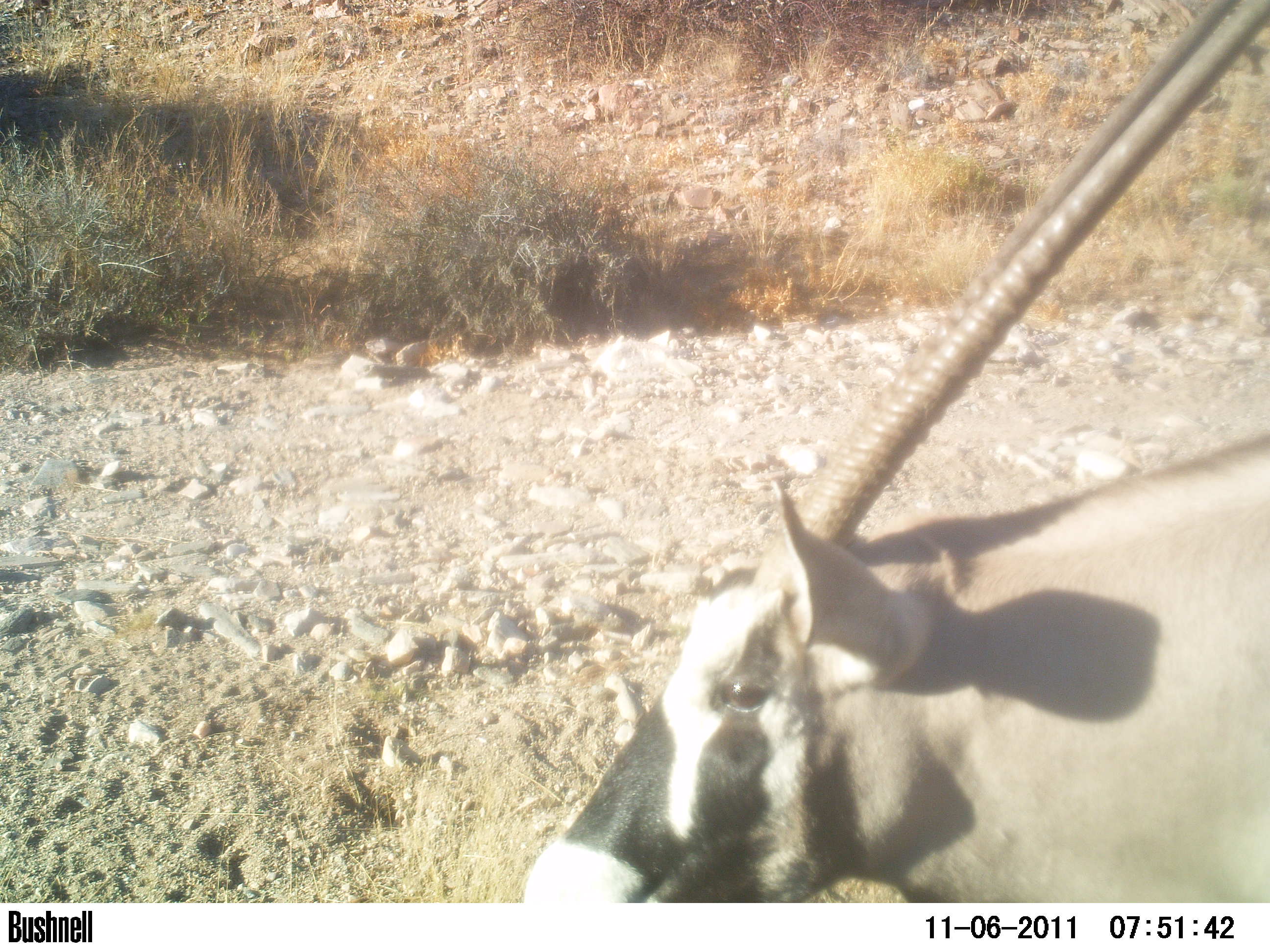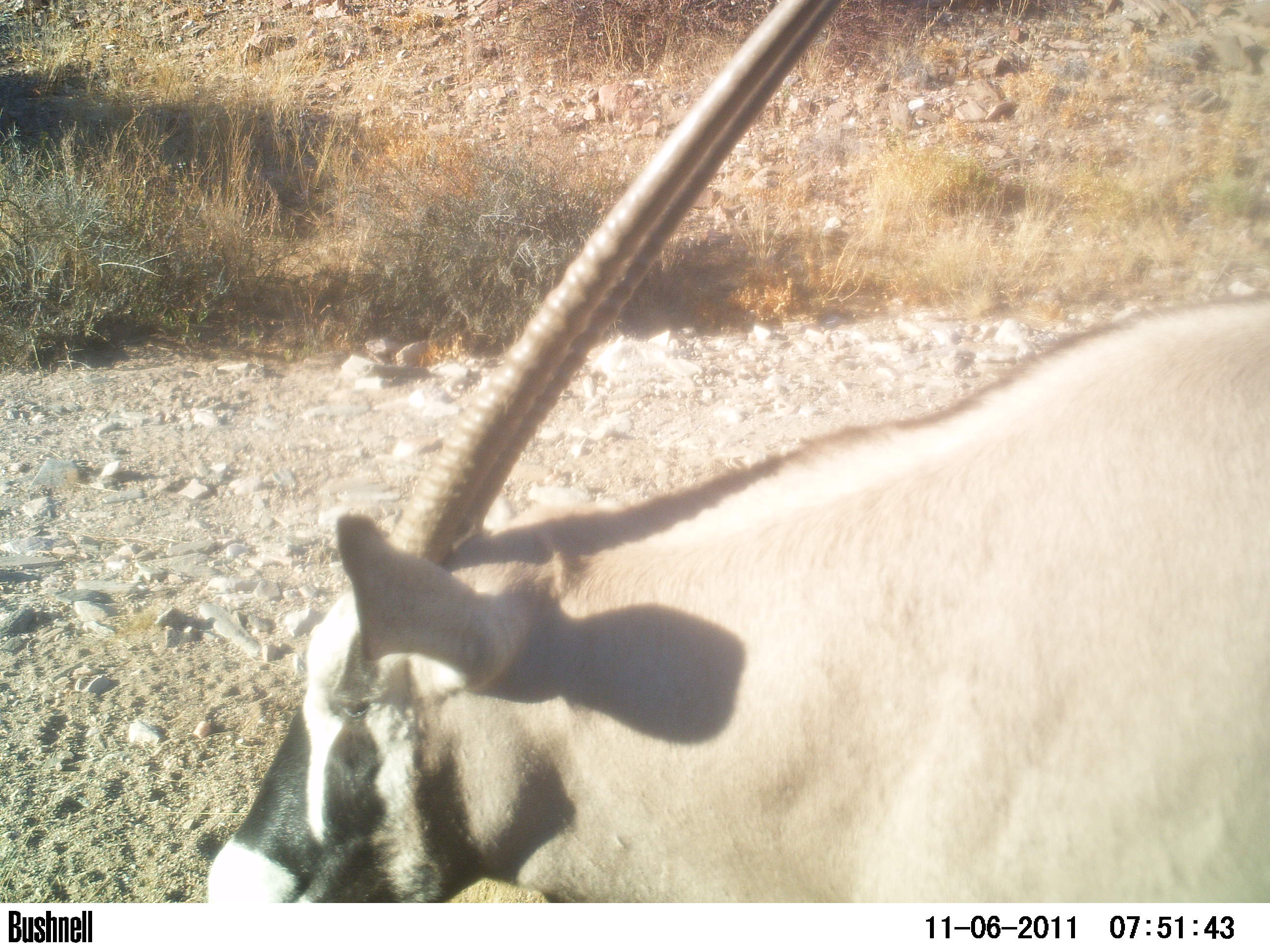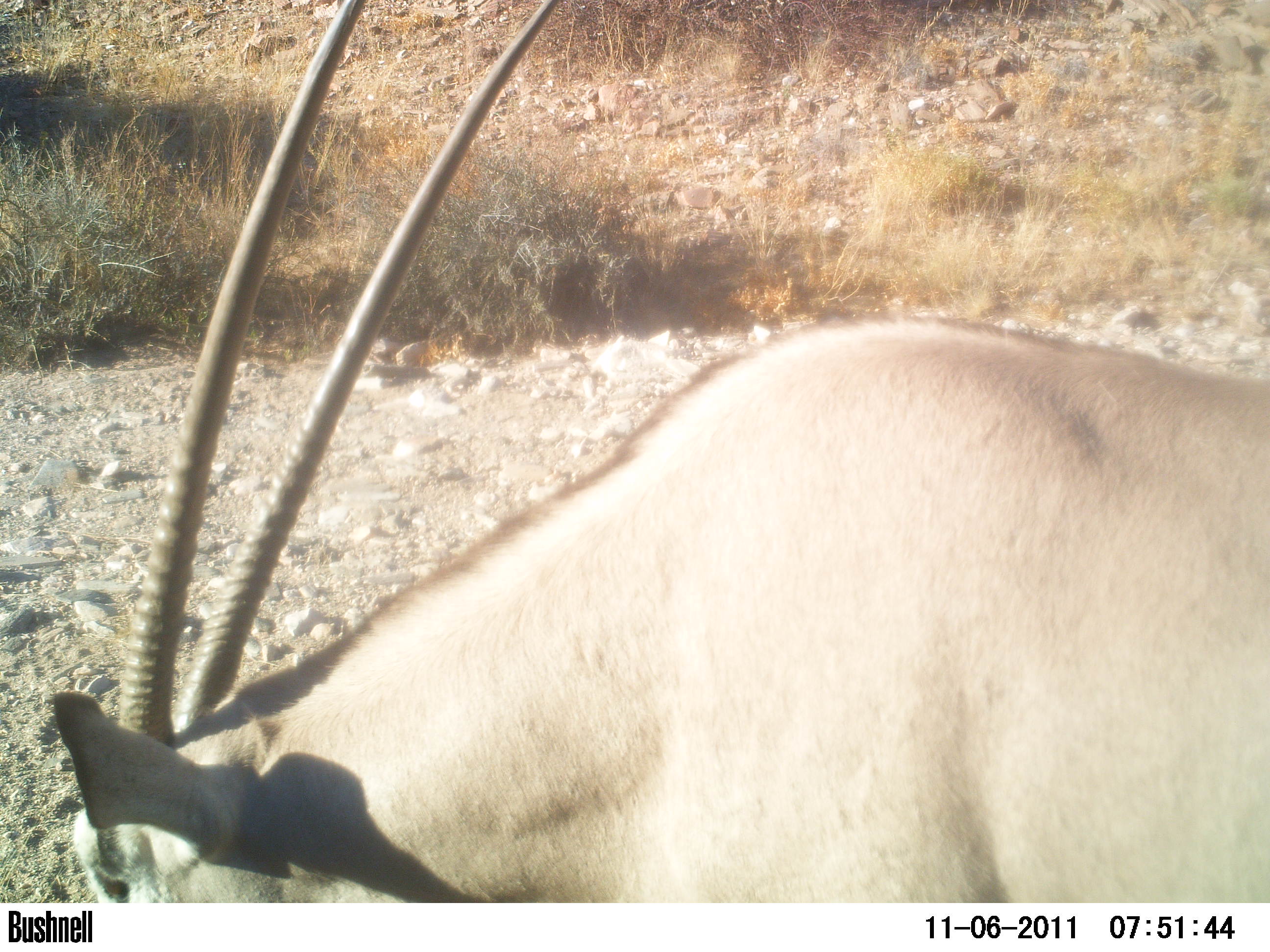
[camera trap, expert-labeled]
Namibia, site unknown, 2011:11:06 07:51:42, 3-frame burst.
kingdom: Animalia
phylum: Chordata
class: Mammalia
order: Artiodactyla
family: Bovidae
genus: Oryx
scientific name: Oryx gazella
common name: gemsbok